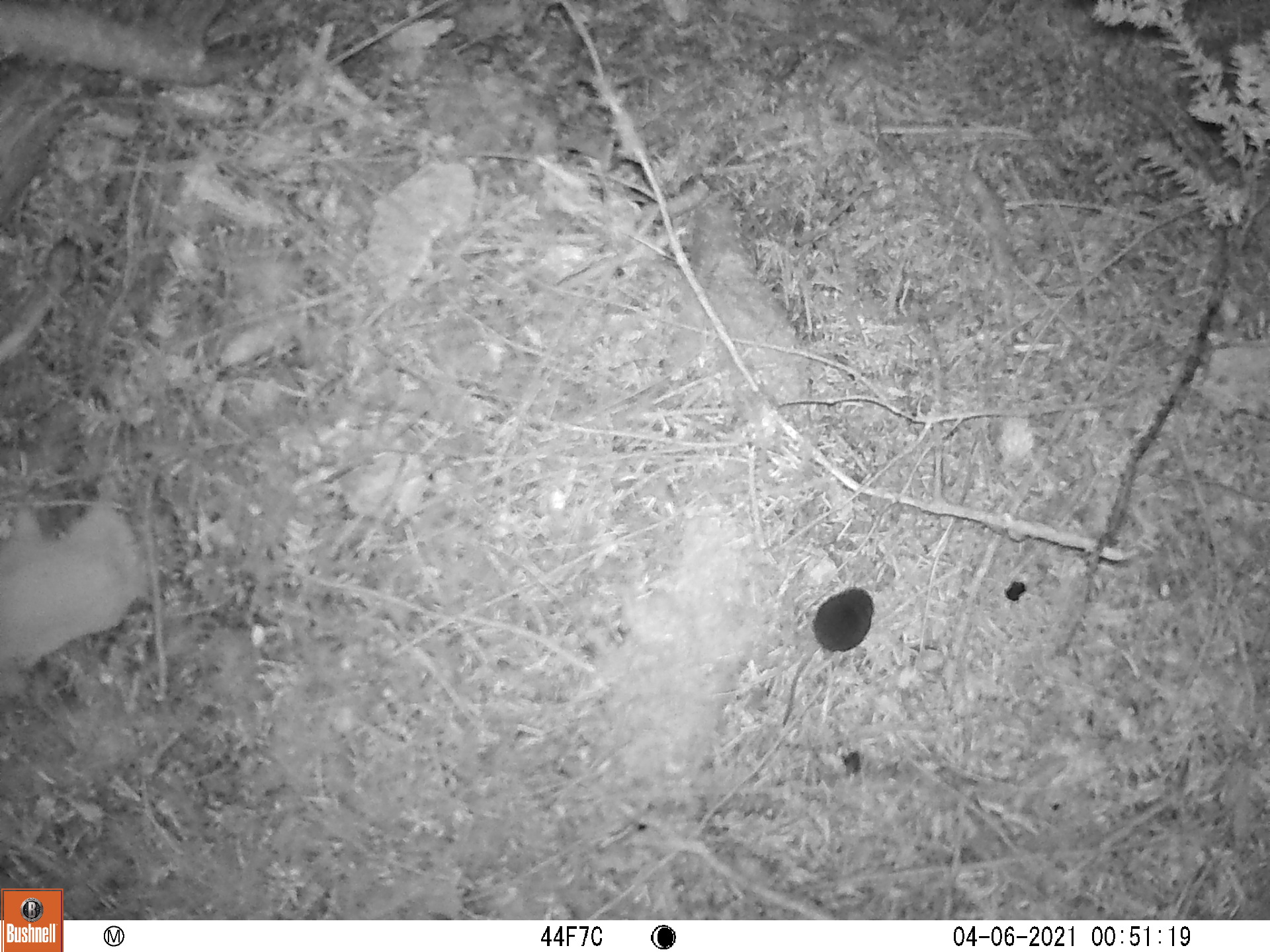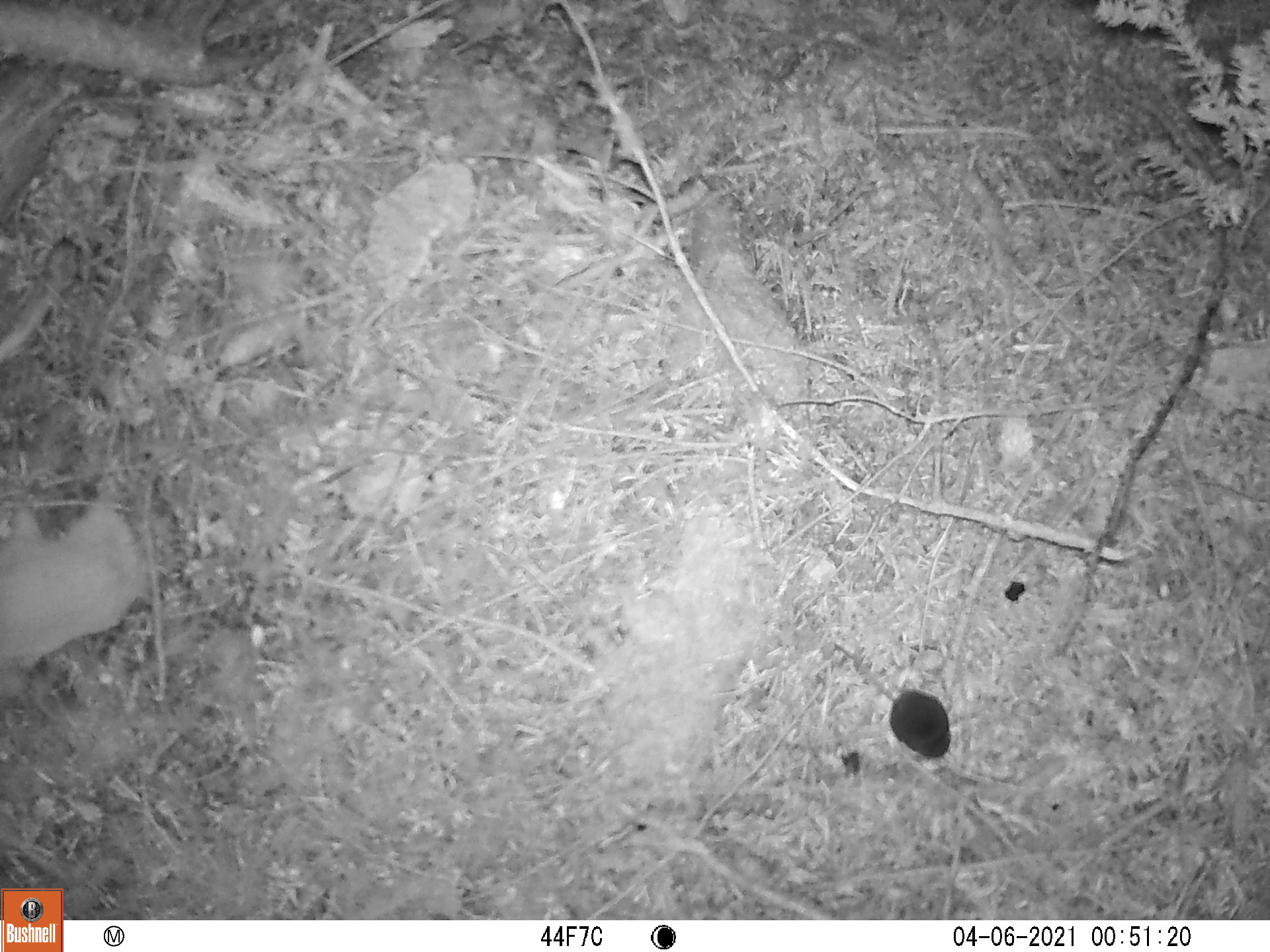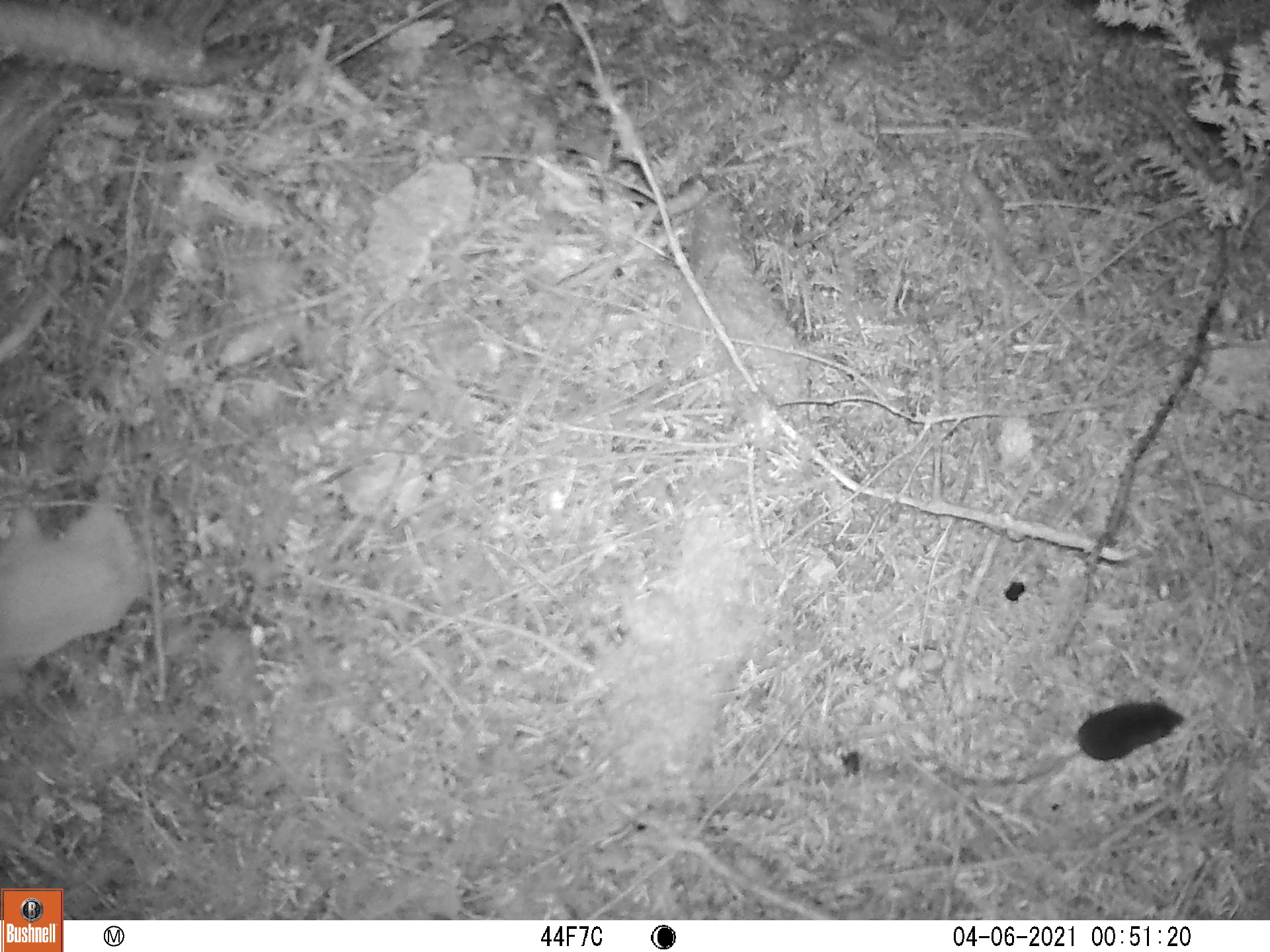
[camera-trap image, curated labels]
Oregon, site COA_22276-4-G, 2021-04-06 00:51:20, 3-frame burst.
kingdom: Animalia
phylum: Chordata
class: Mammalia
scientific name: Mammalia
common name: small mammal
Small mammal (Mammalia).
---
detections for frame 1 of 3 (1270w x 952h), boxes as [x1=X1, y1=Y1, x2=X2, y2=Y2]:
small mammal: [x1=738, y1=552, x2=922, y2=745]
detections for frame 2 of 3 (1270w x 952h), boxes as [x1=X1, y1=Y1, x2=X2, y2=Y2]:
small mammal: [x1=813, y1=593, x2=994, y2=784]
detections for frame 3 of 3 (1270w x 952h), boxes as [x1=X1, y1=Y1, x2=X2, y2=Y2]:
small mammal: [x1=898, y1=660, x2=1232, y2=823]